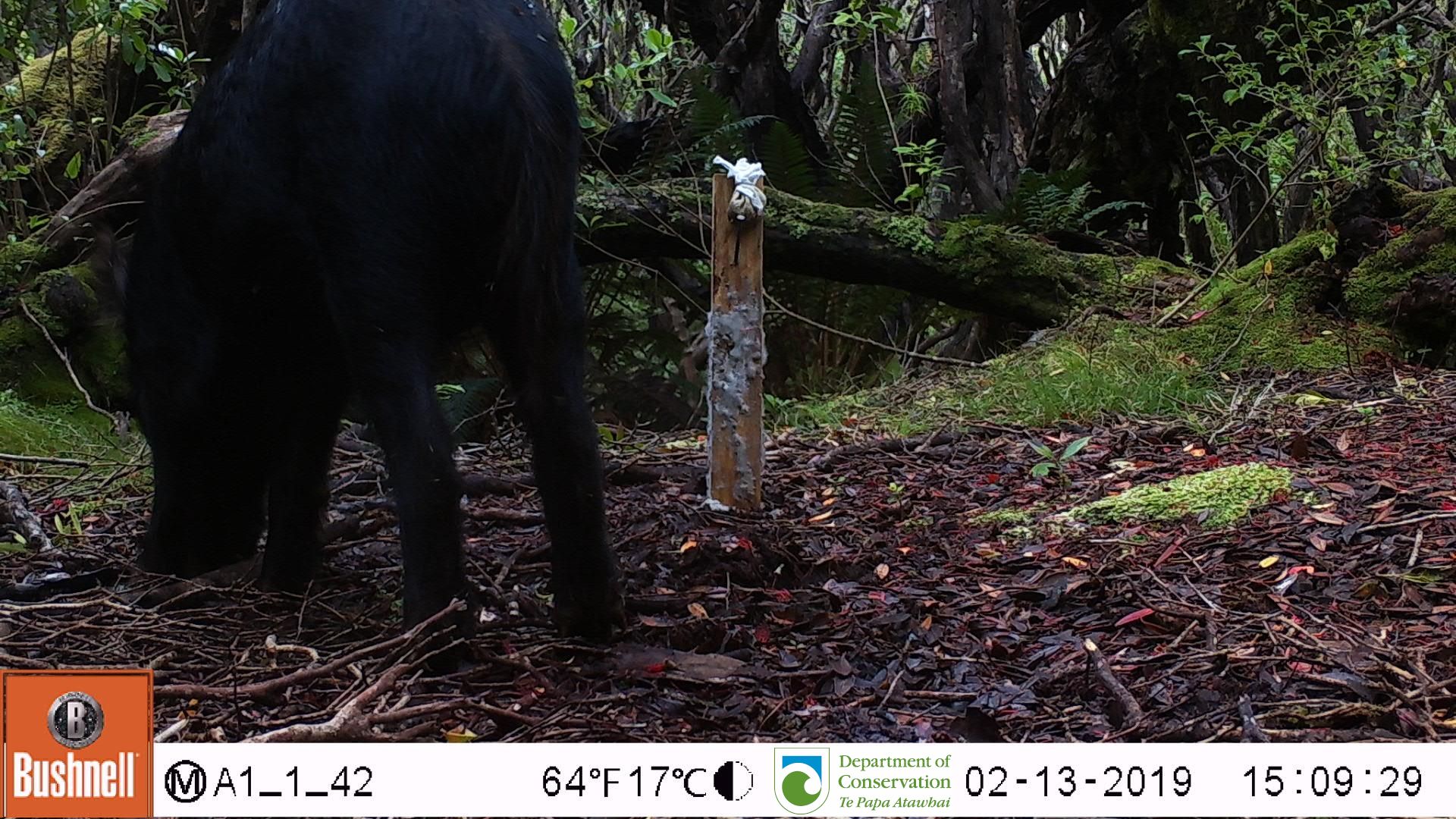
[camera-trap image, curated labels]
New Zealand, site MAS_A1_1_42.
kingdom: Animalia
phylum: Chordata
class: Mammalia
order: Artiodactyla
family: Suidae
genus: Sus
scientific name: Sus scrofa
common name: pig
Pig (Sus scrofa).